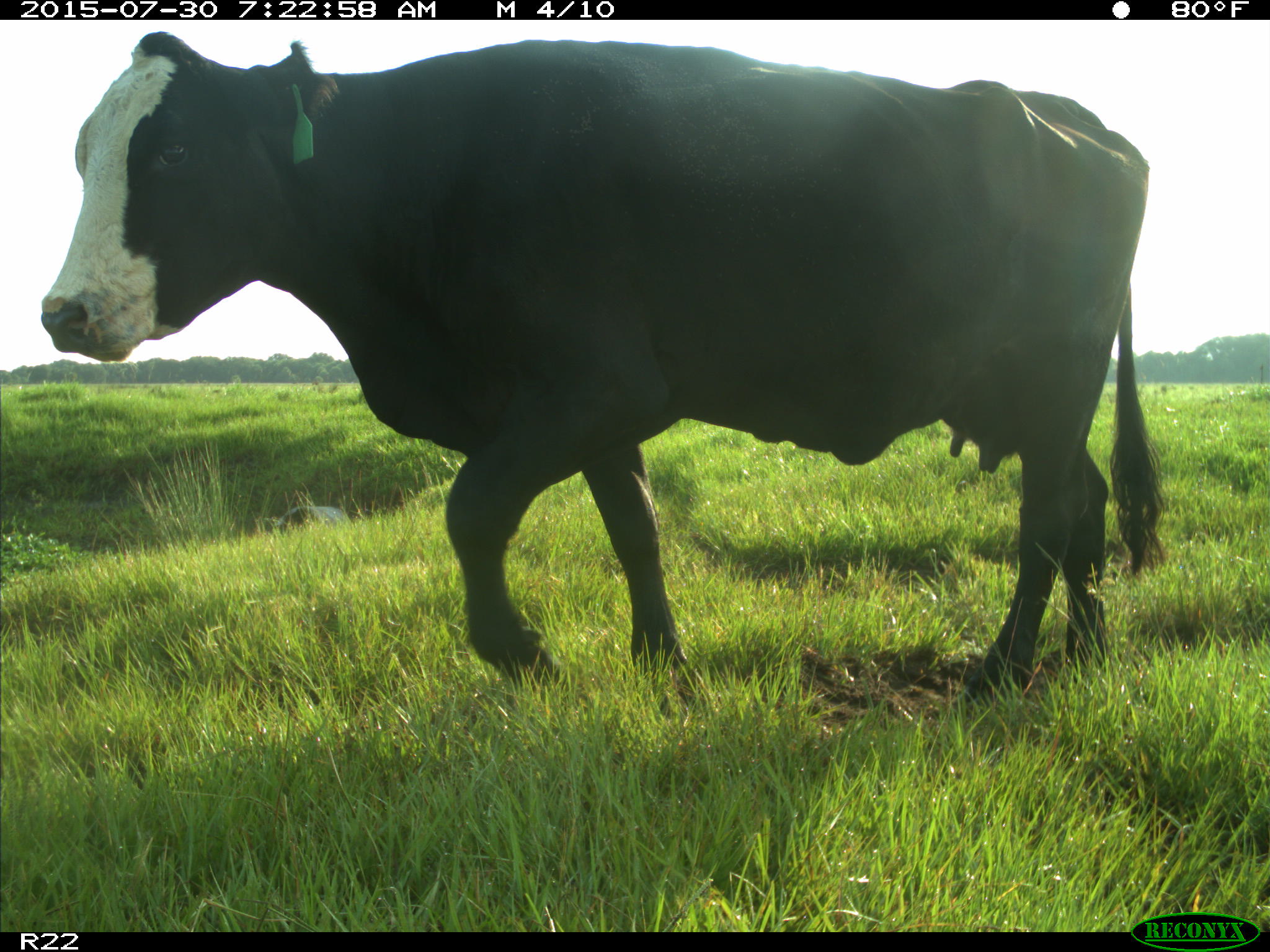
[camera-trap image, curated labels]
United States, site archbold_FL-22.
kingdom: Animalia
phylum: Chordata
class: Mammalia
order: Artiodactyla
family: Bovidae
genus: Bos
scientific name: Bos taurus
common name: domestic cow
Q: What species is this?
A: Bos taurus (domestic cow).